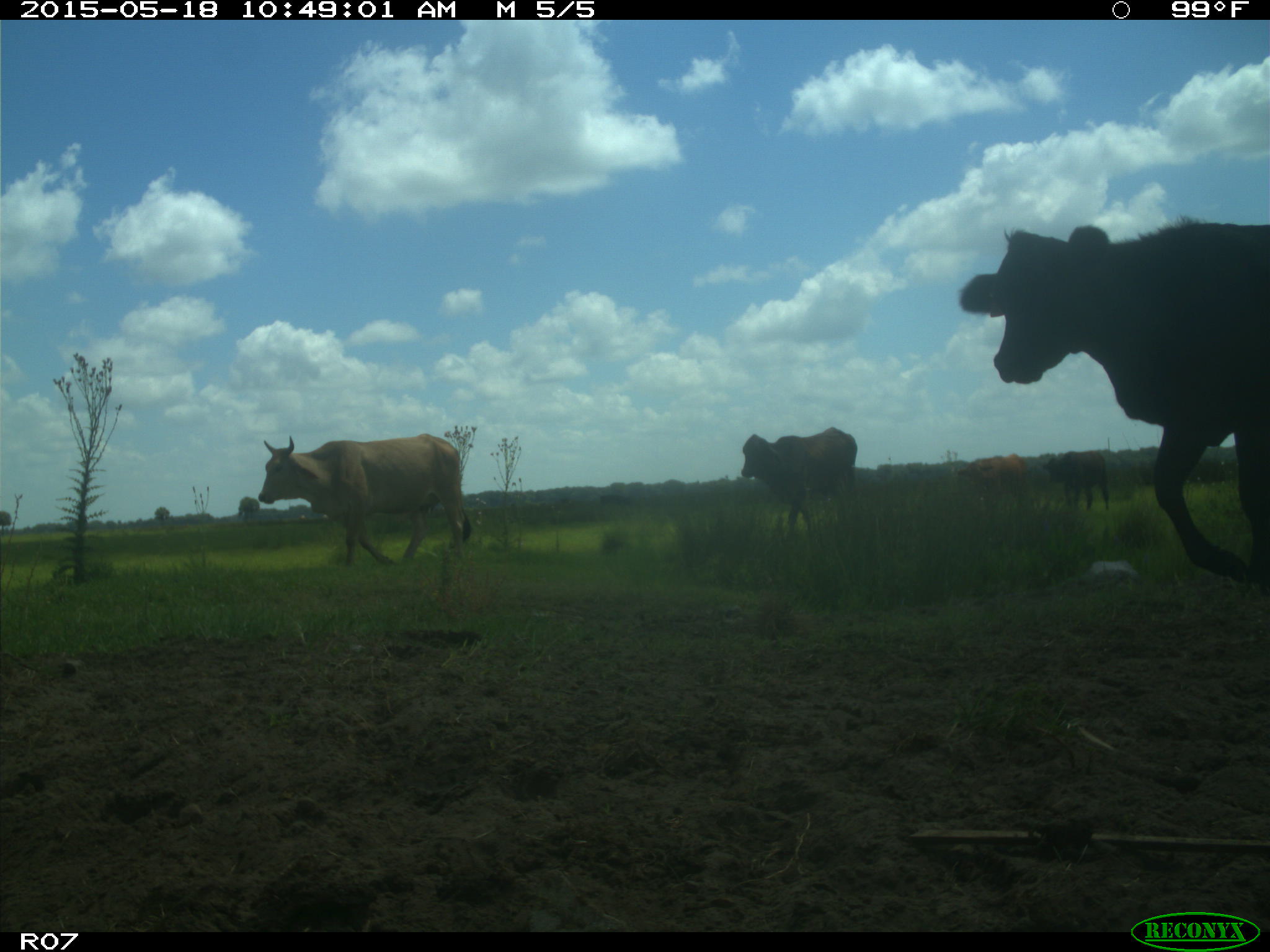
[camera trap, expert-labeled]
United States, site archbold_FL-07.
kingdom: Animalia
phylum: Chordata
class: Mammalia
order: Artiodactyla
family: Bovidae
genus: Bos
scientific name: Bos taurus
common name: domestic cow